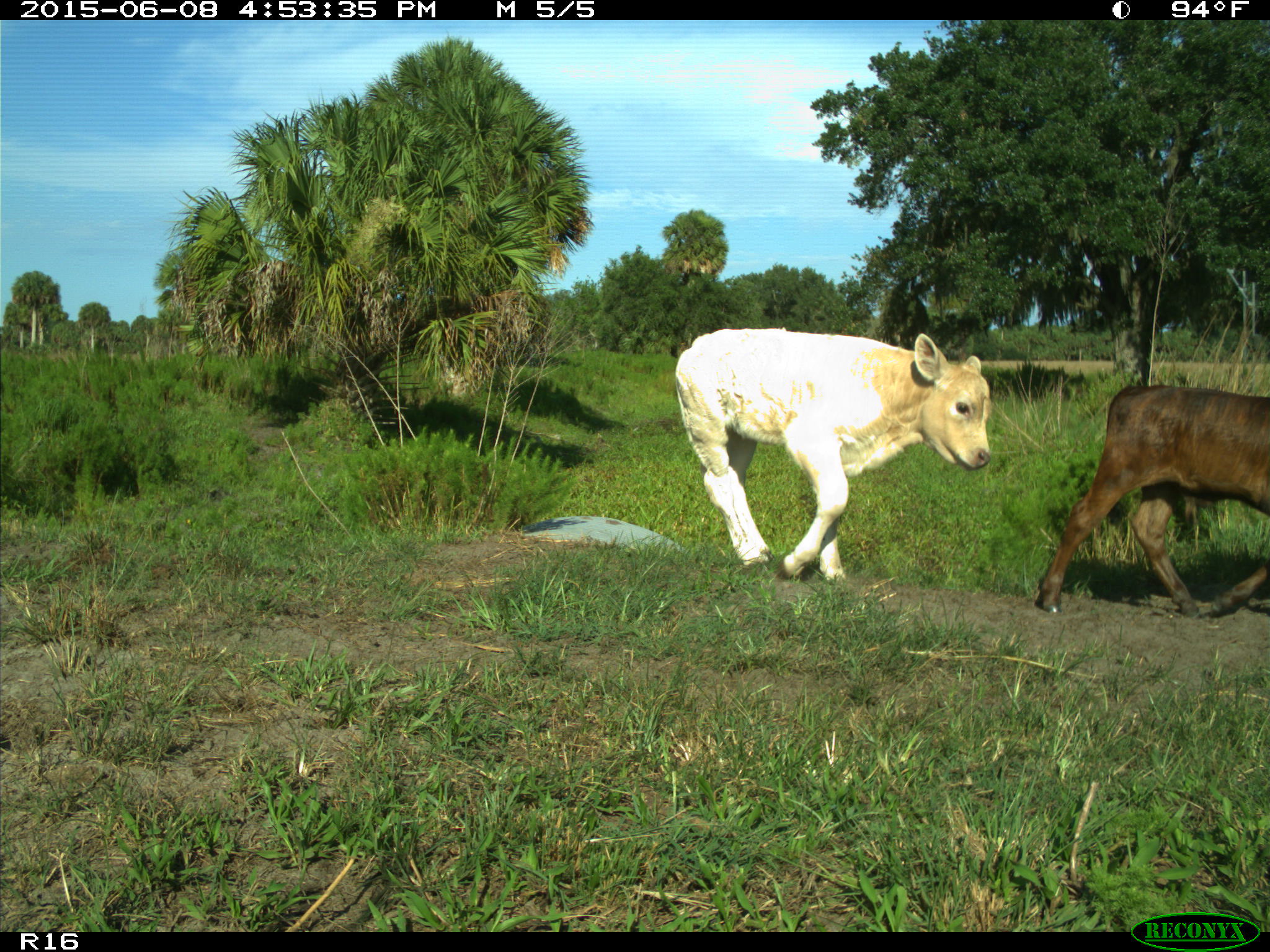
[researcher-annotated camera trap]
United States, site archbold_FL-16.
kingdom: Animalia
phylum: Chordata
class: Mammalia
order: Artiodactyla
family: Bovidae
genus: Bos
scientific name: Bos taurus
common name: domestic cow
Bos taurus (domestic cow).